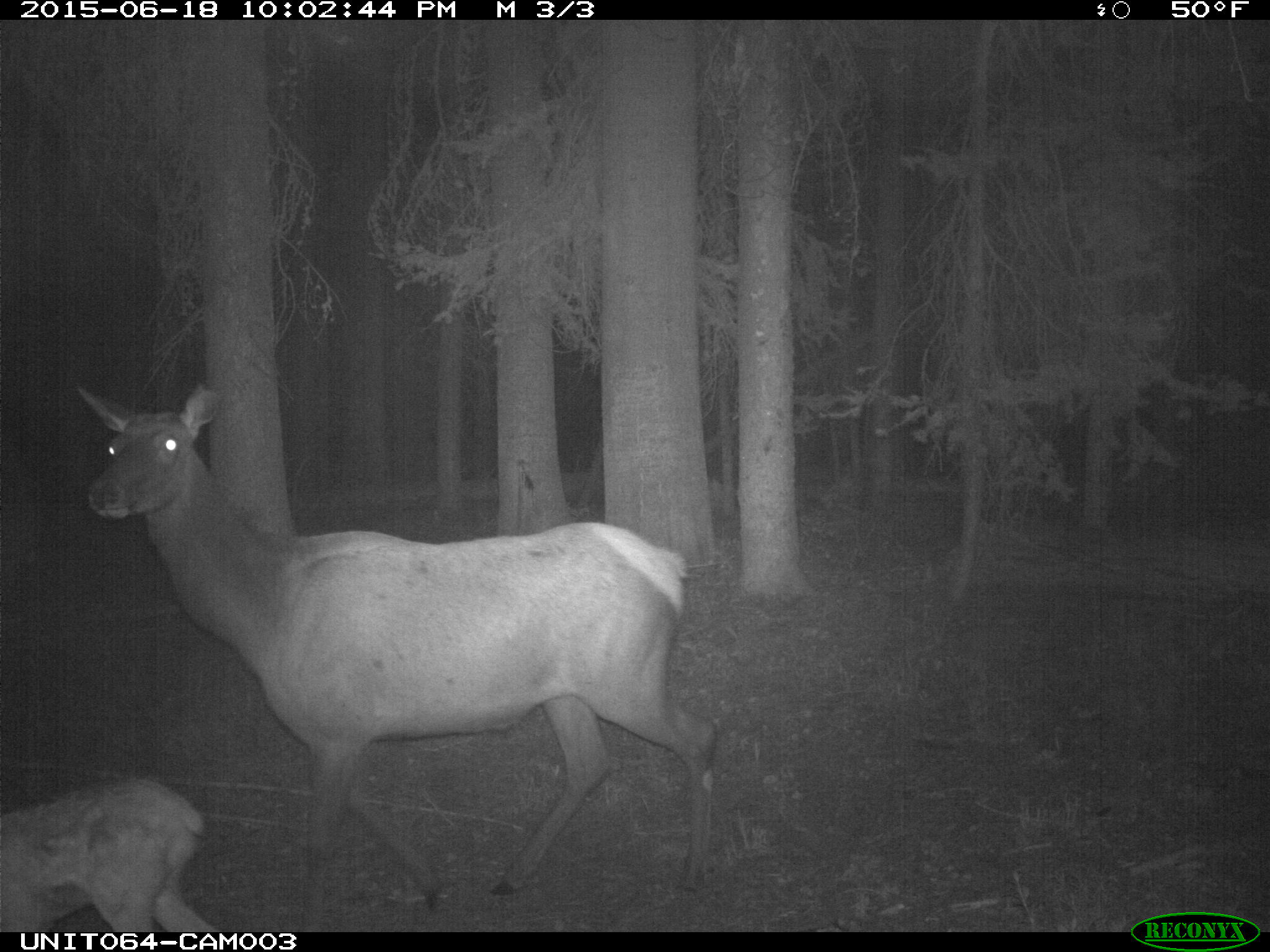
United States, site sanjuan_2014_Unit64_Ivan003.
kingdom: Animalia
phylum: Chordata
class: Mammalia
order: Artiodactyla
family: Cervidae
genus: Cervus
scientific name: Cervus elaphus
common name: red deer